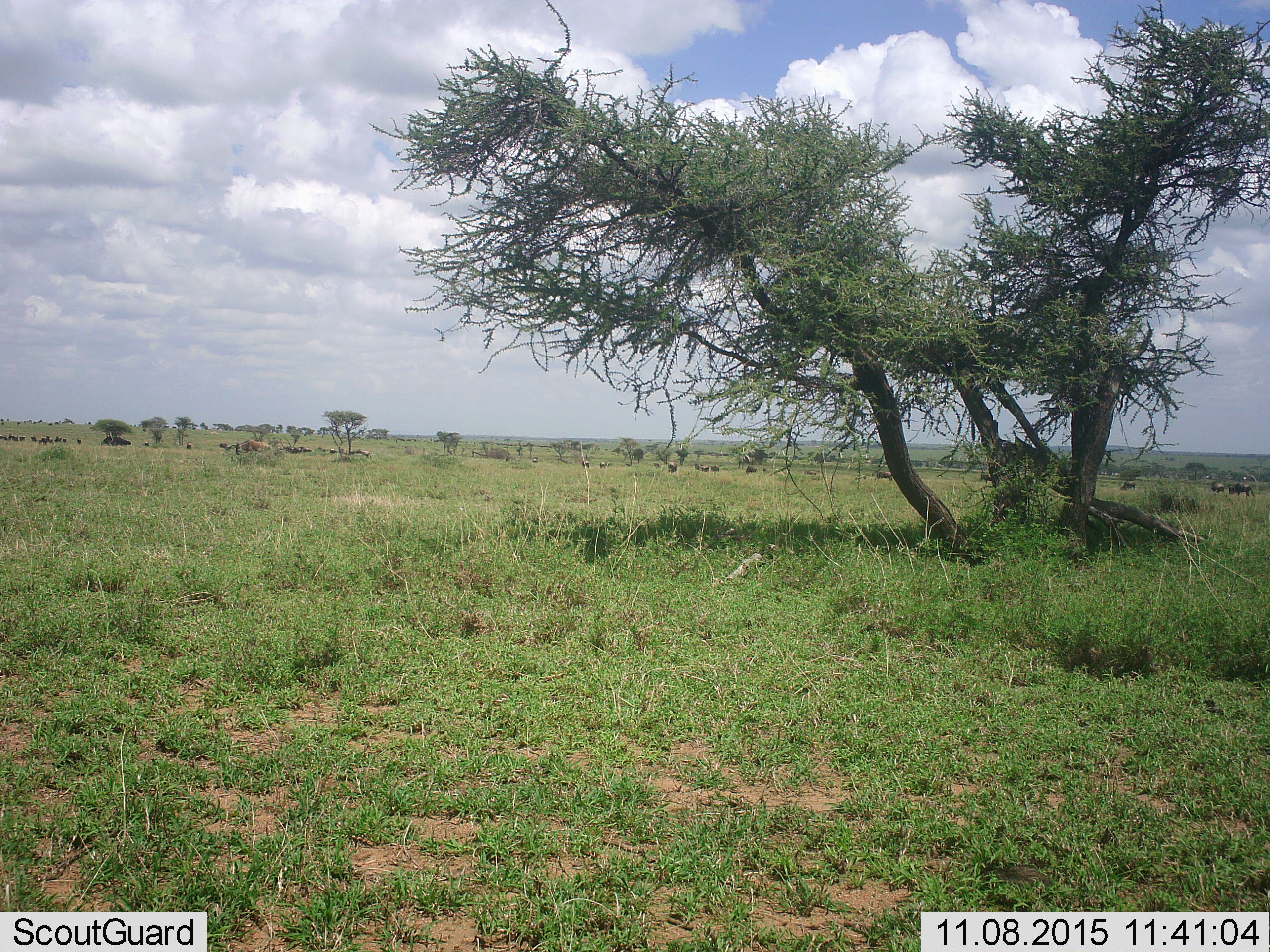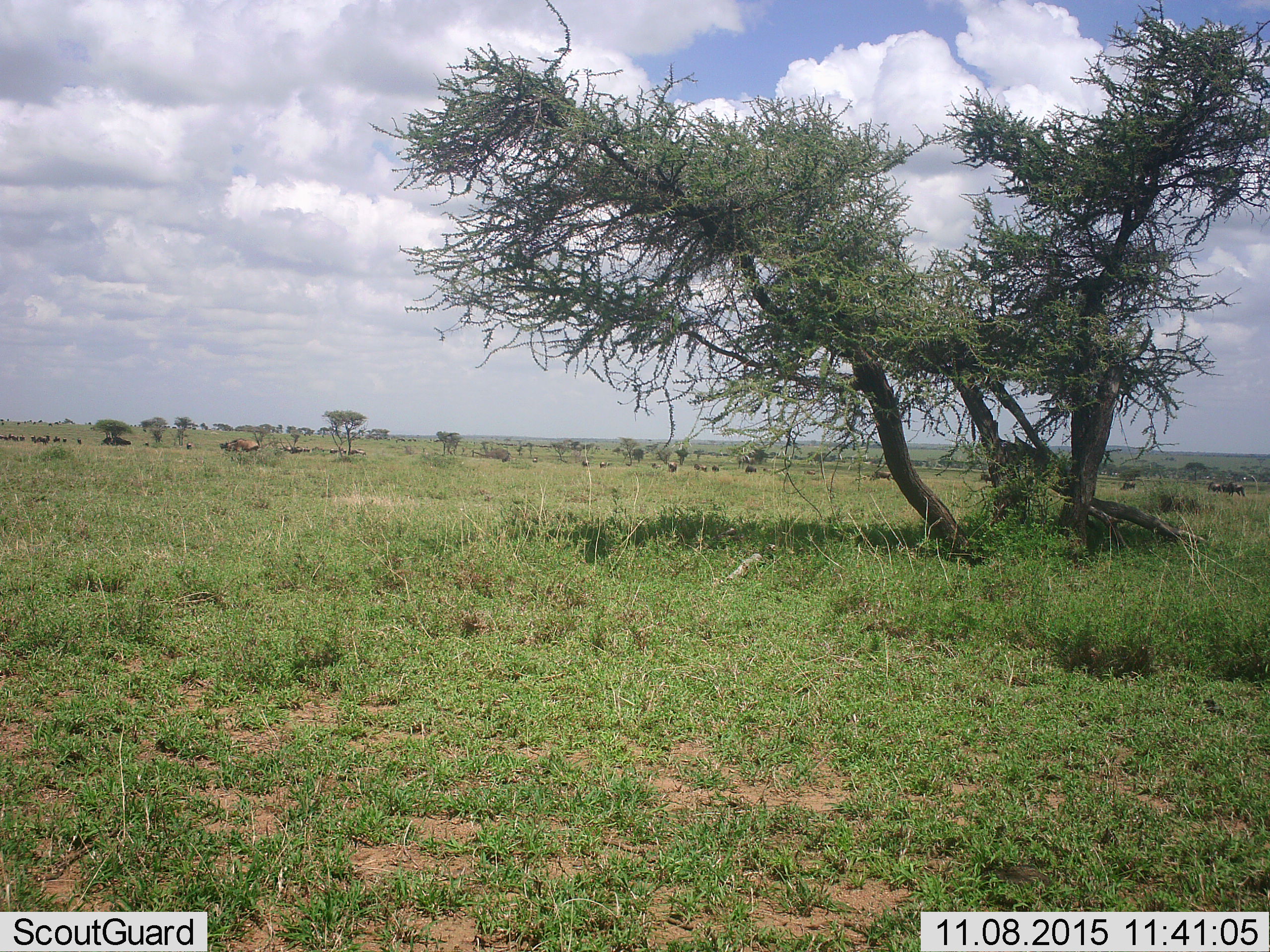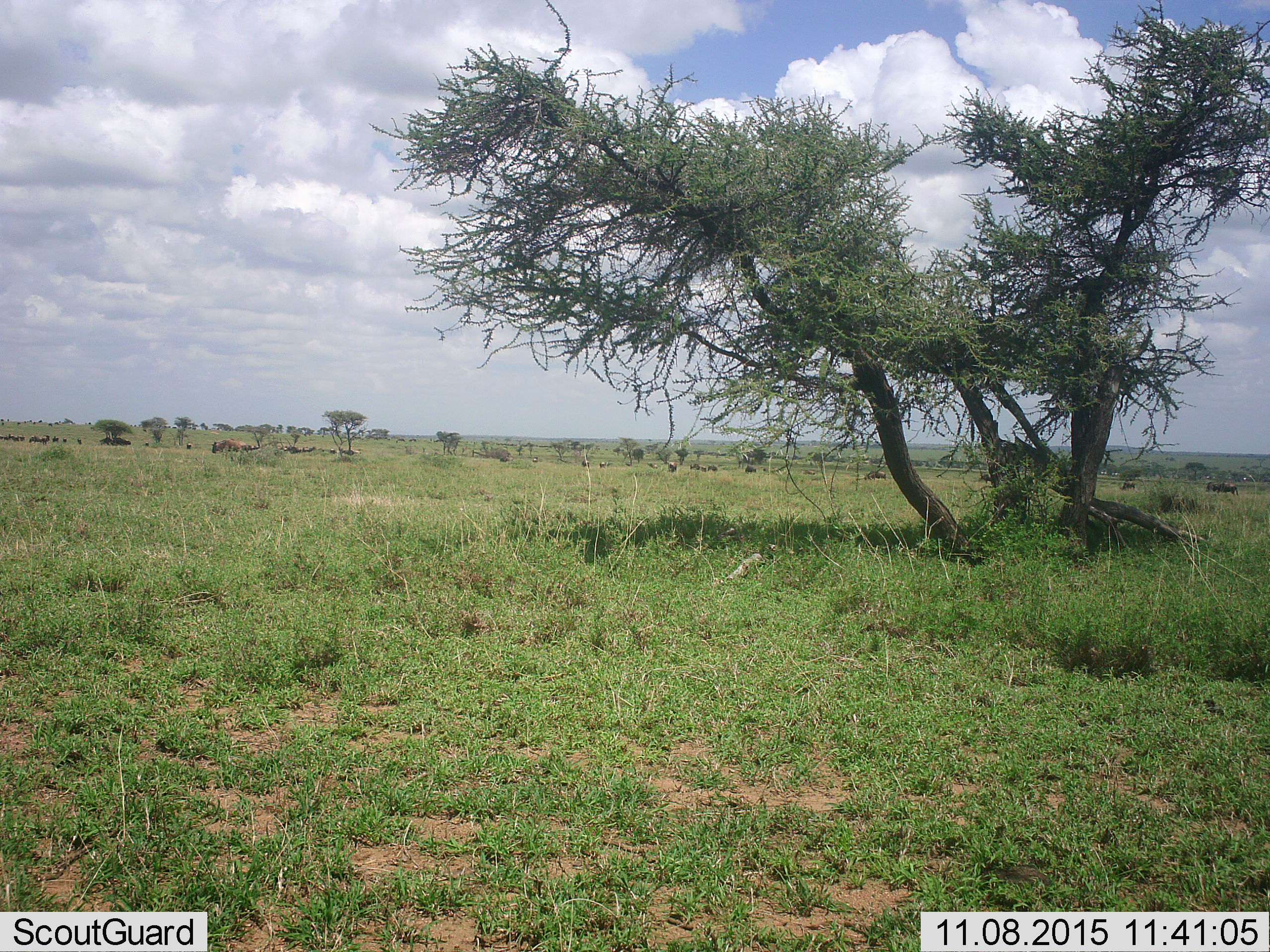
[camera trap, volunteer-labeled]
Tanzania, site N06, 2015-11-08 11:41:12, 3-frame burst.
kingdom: Animalia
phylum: Chordata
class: Mammalia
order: Artiodactyla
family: Bovidae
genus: Syncerus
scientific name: Syncerus caffer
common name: cape buffalo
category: buffalo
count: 11-50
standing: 33%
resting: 33%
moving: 67%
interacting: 33%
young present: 0%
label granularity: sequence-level